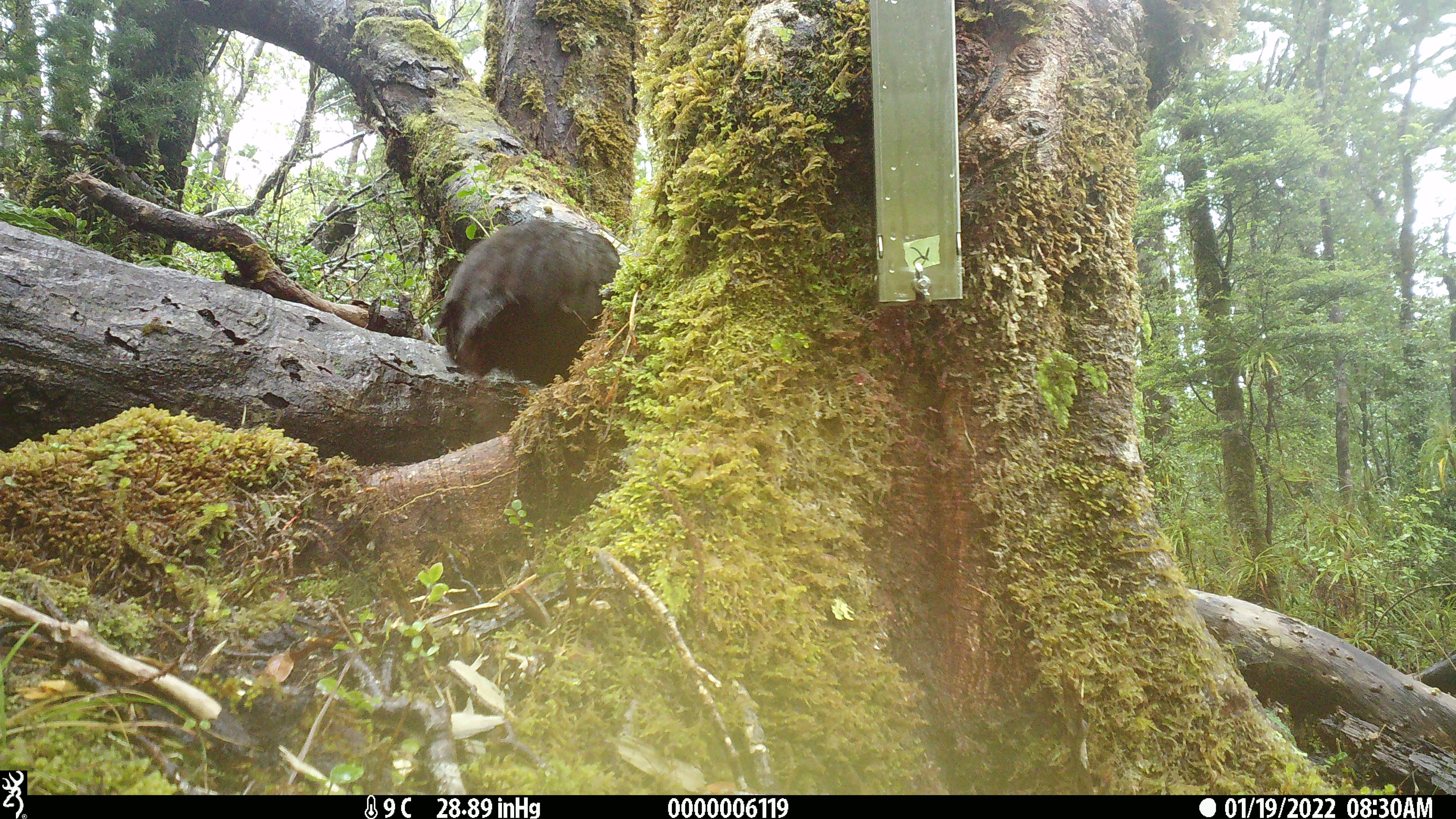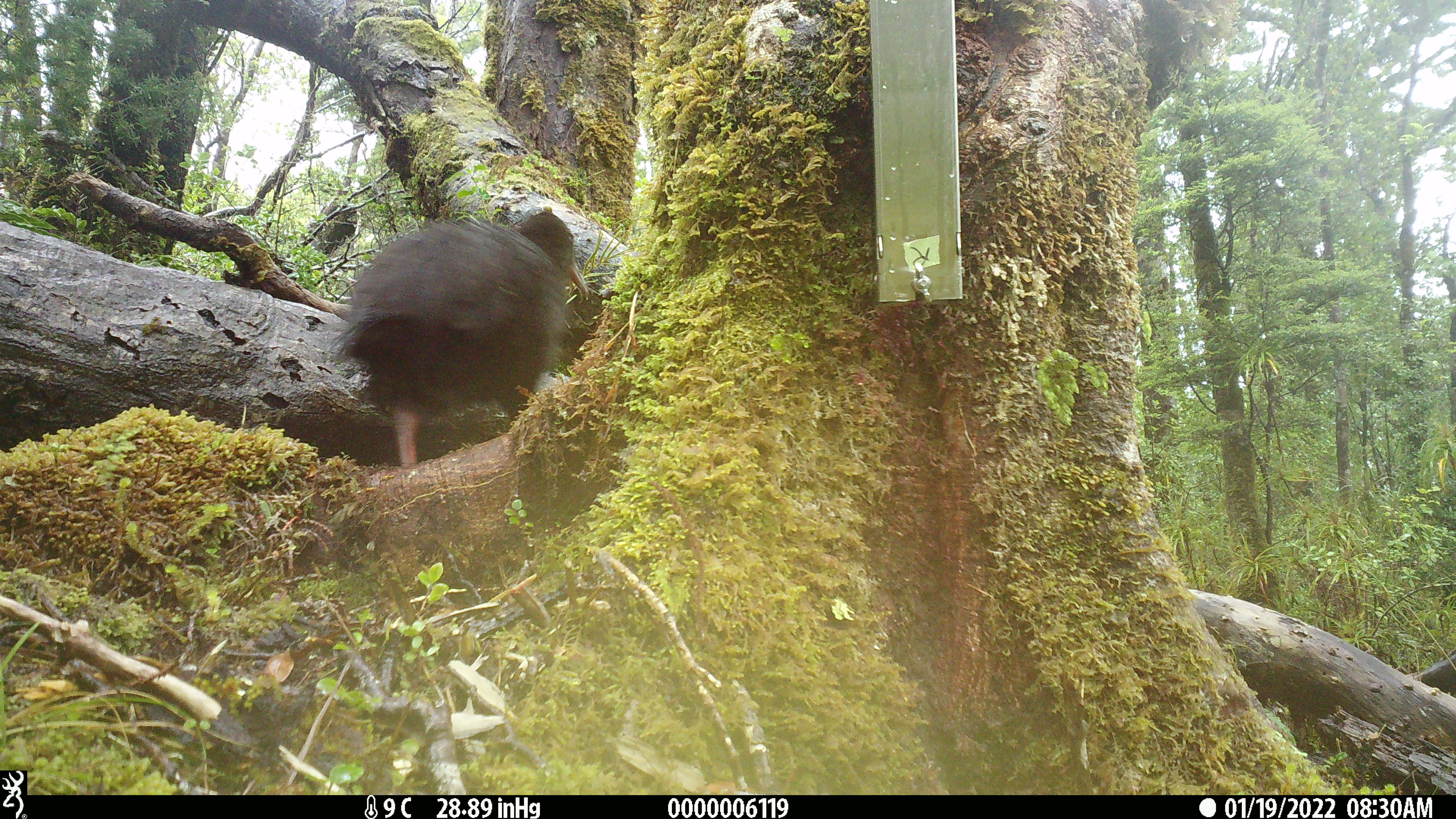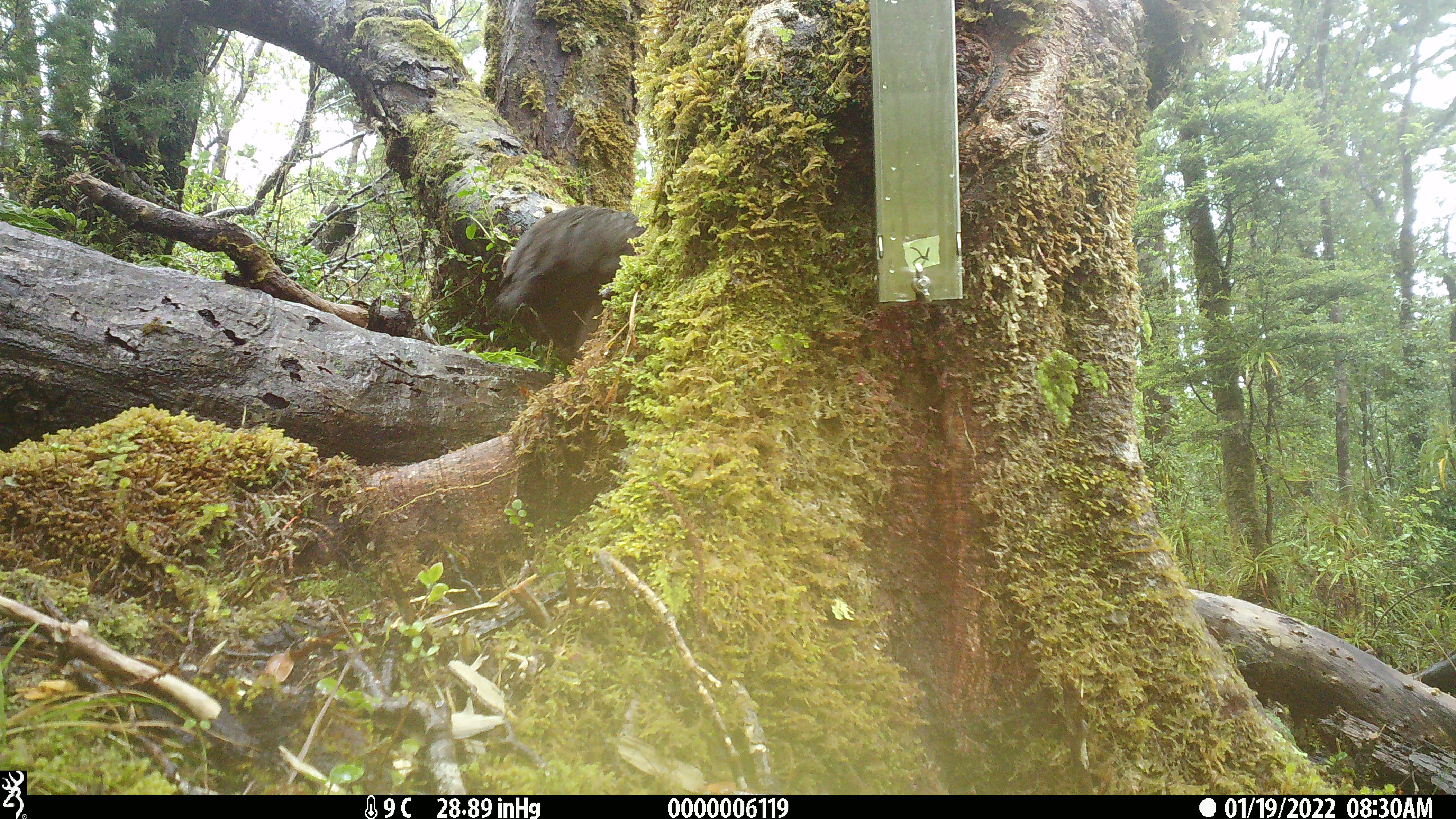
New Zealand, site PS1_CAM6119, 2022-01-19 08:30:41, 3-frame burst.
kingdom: Animalia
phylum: Chordata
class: Aves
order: Gruiformes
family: Rallidae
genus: Gallirallus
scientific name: Gallirallus australis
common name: weka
Weka (Gallirallus australis).